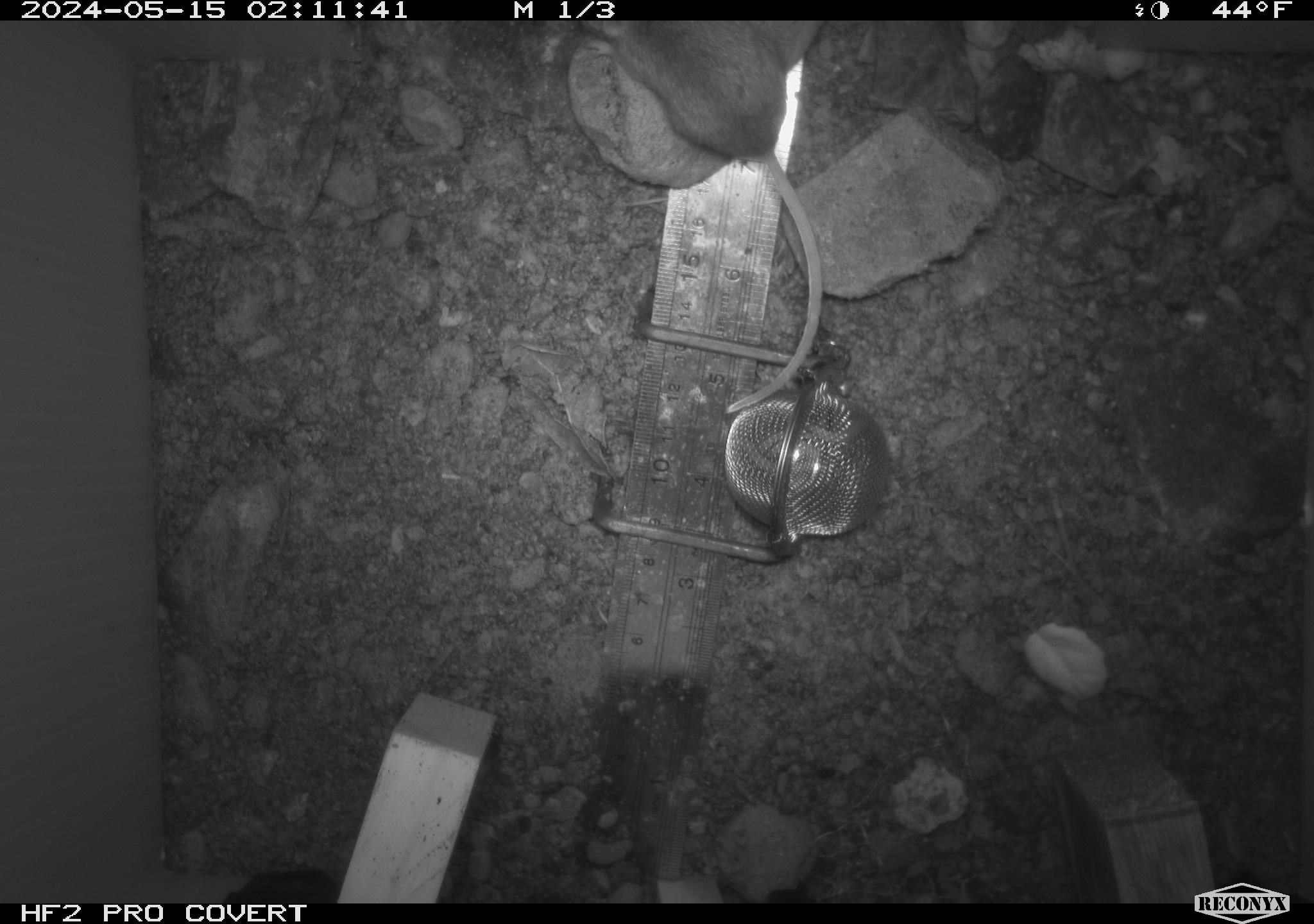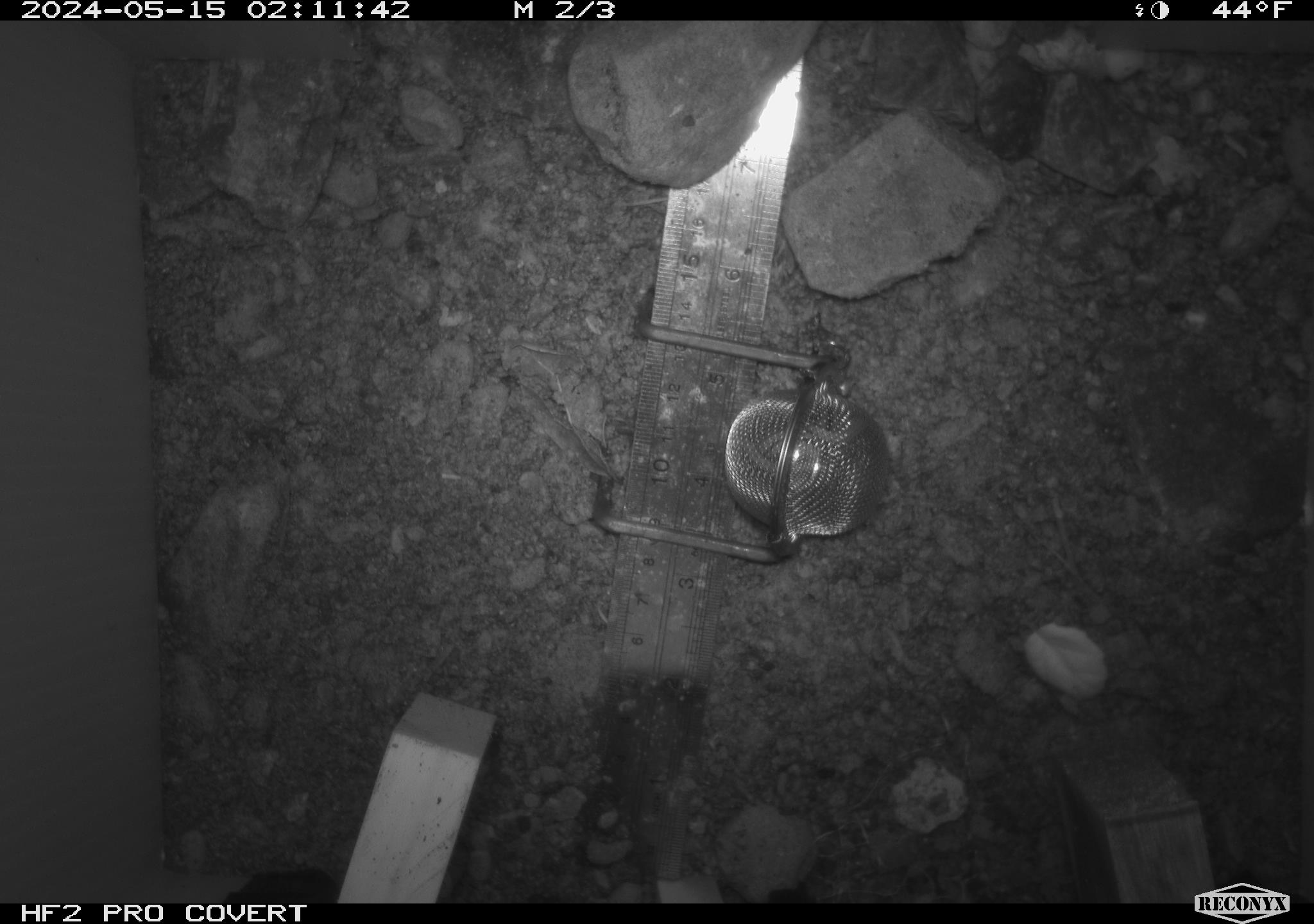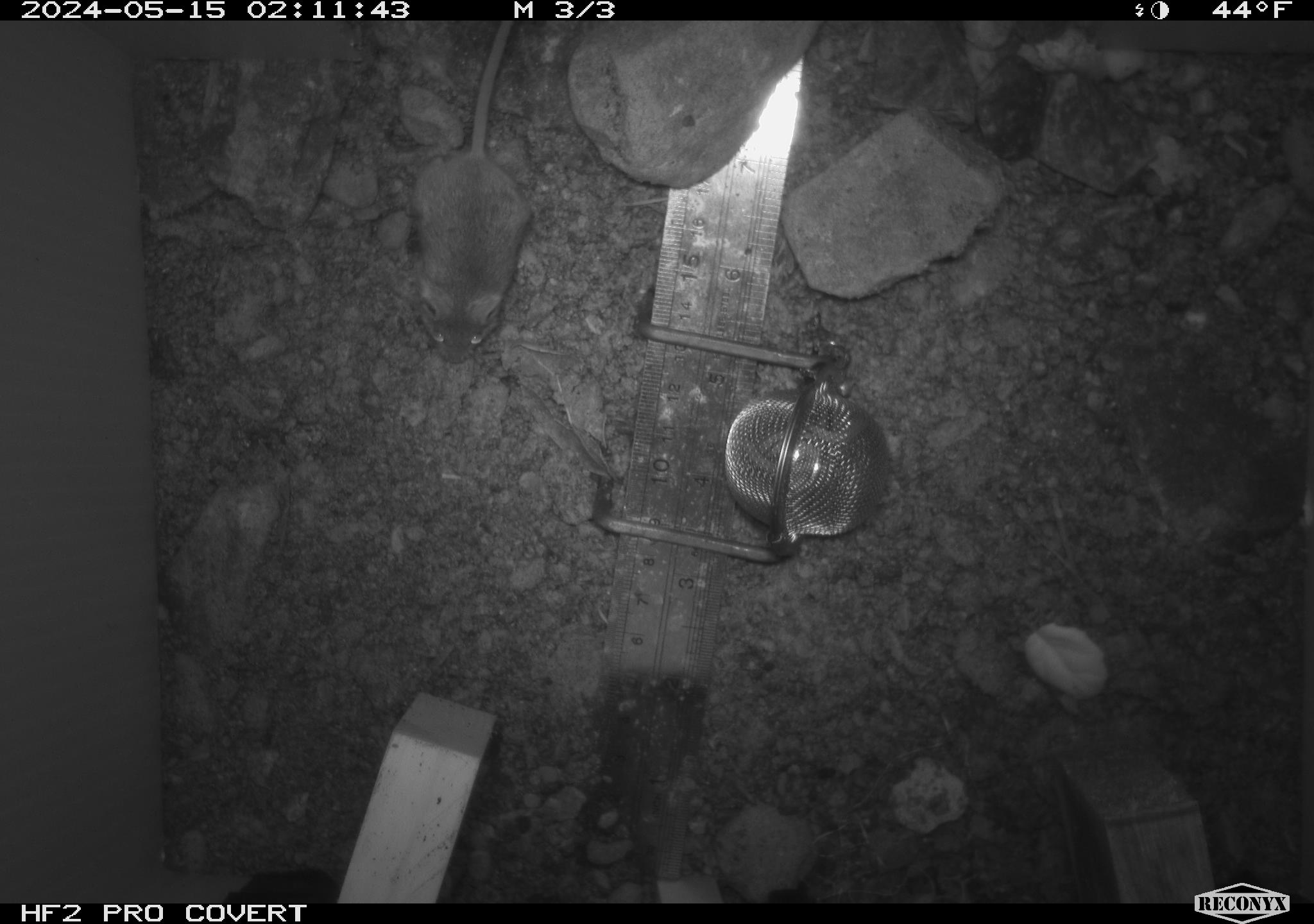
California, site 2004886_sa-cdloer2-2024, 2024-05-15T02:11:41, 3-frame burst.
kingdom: Animalia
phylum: Chordata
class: Mammalia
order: Rodentia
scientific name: Rodentia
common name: mouse species